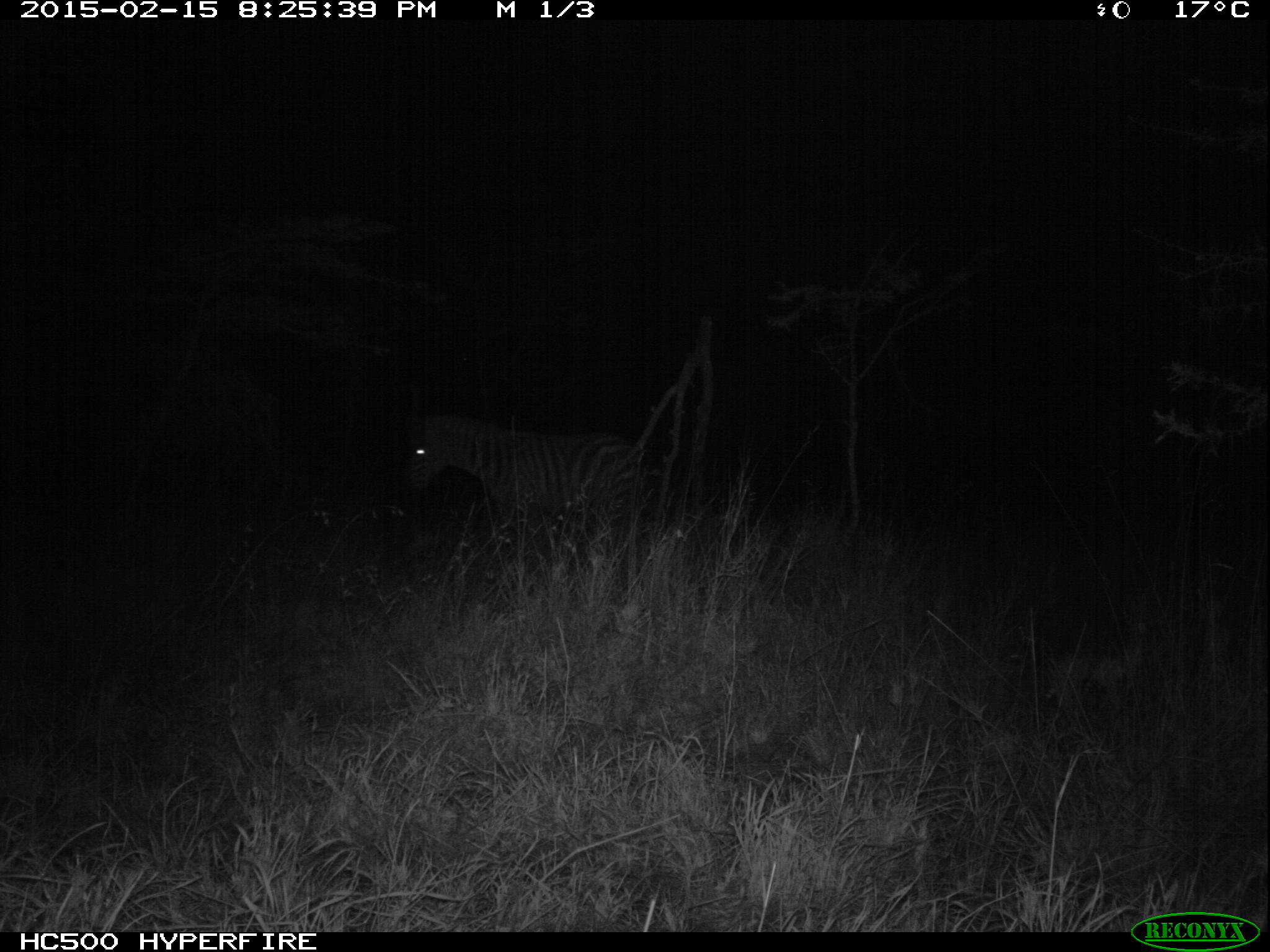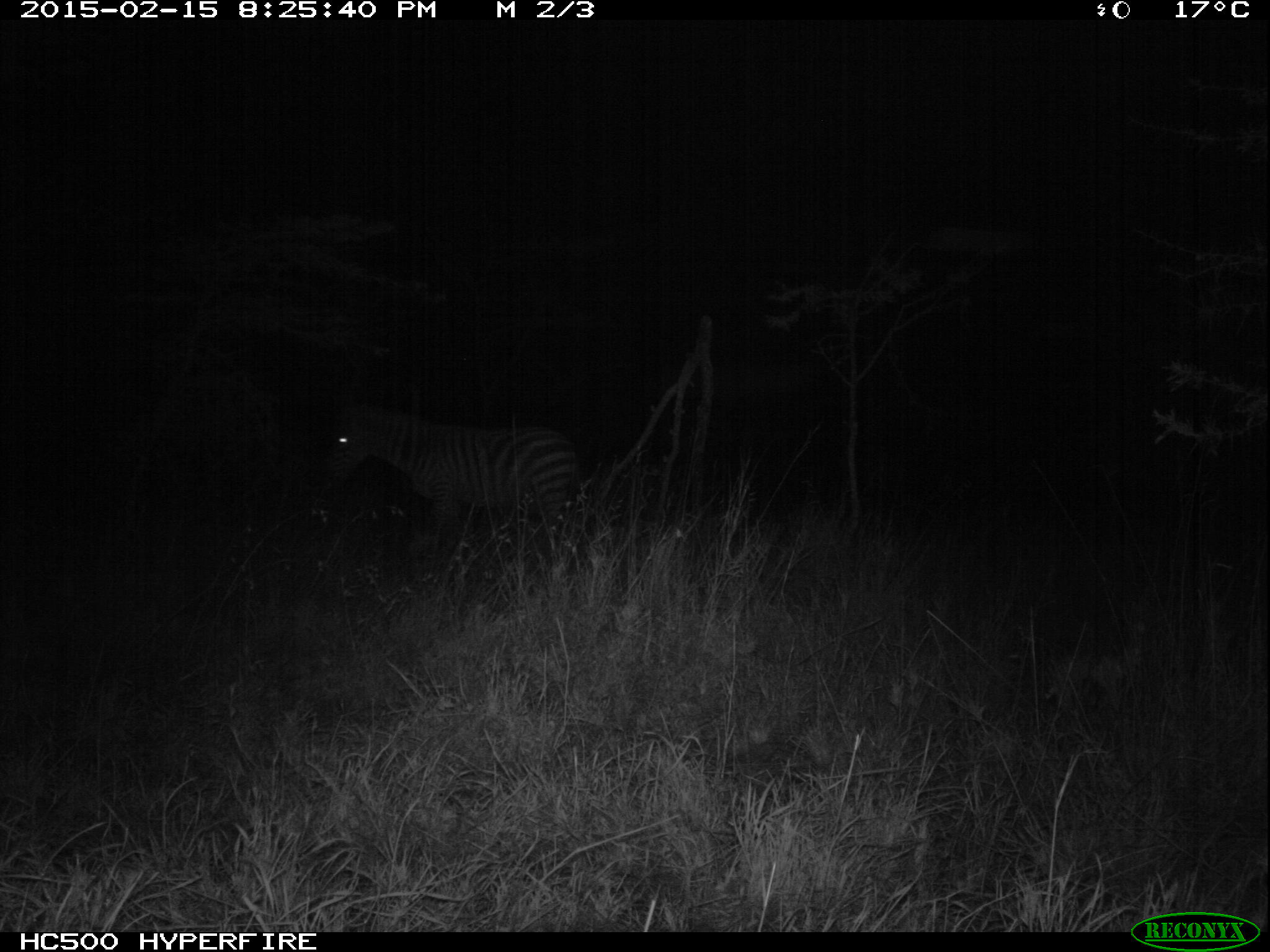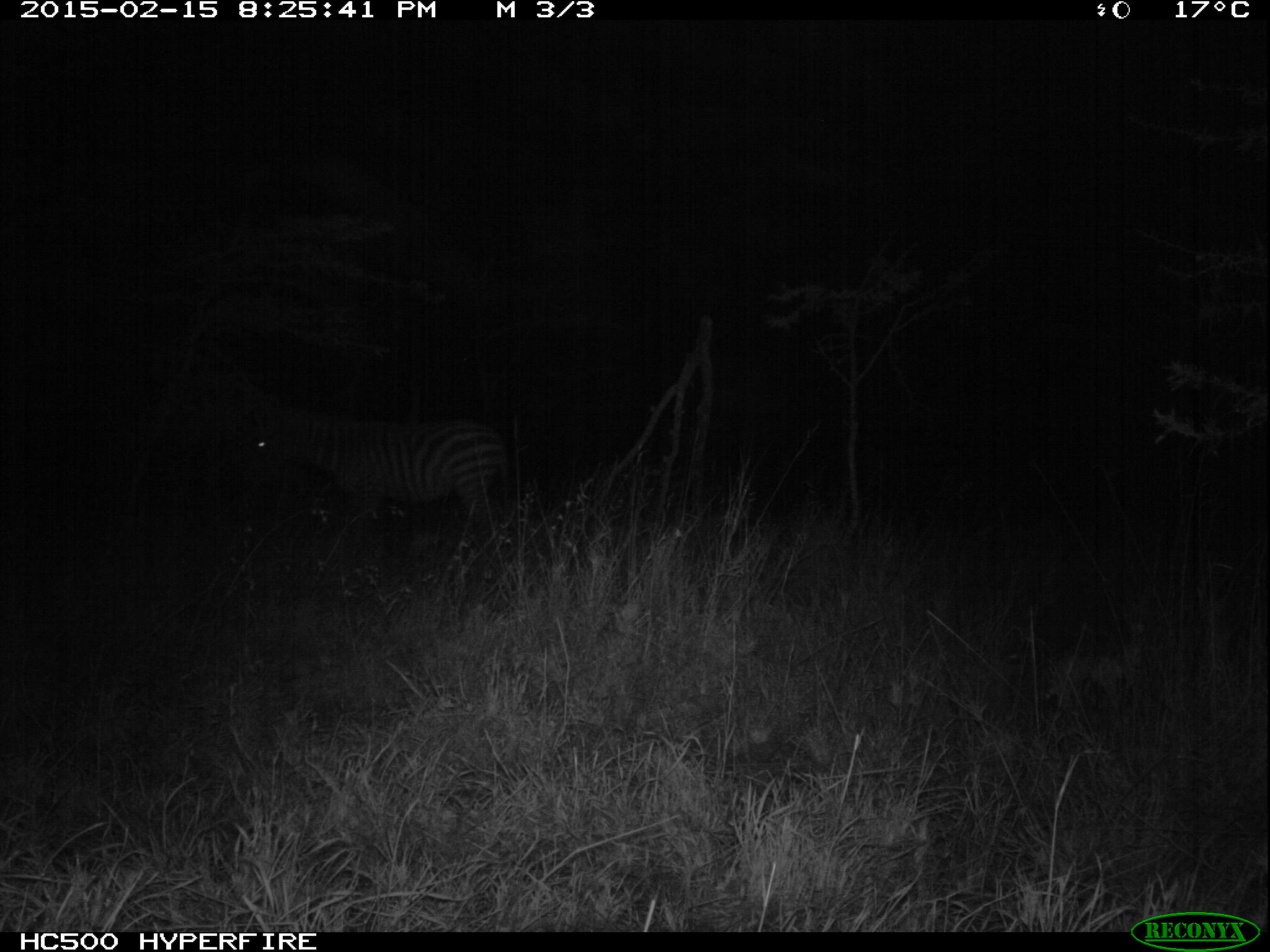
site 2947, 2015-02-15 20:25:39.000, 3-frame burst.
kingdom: Animalia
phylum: Chordata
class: Mammalia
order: Perissodactyla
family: Equidae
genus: Equus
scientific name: Equus quagga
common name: plains zebra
Equus quagga (plains zebra), count 1.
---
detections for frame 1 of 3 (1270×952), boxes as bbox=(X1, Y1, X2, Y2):
equus quagga: bbox=(405, 411, 638, 563)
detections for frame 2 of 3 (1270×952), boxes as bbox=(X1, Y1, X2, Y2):
equus quagga: bbox=(320, 400, 575, 554)